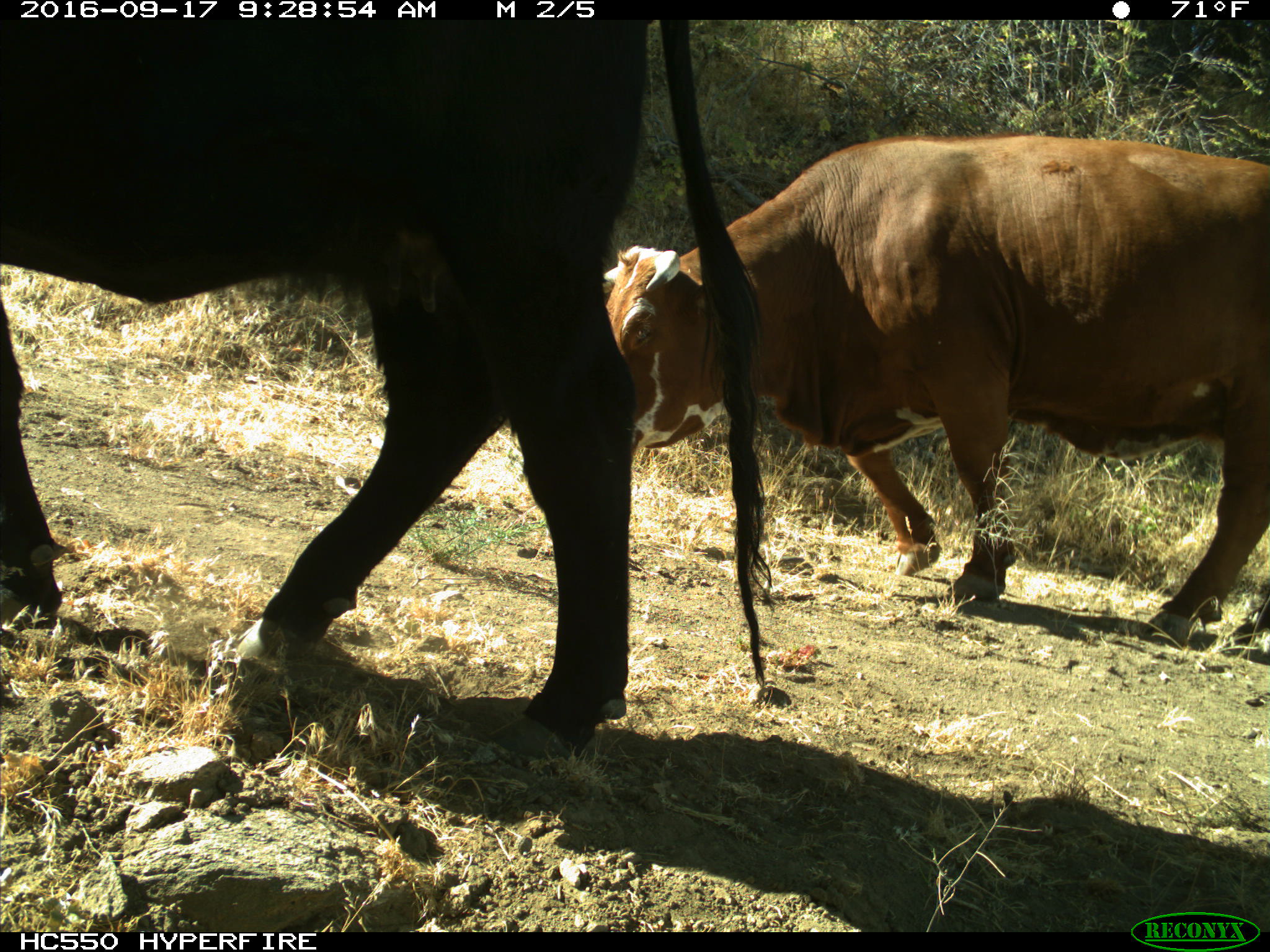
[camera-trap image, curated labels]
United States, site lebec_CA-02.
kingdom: Animalia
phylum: Chordata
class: Mammalia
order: Artiodactyla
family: Bovidae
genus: Bos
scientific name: Bos taurus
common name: domestic cow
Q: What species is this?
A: Bos taurus (domestic cow).